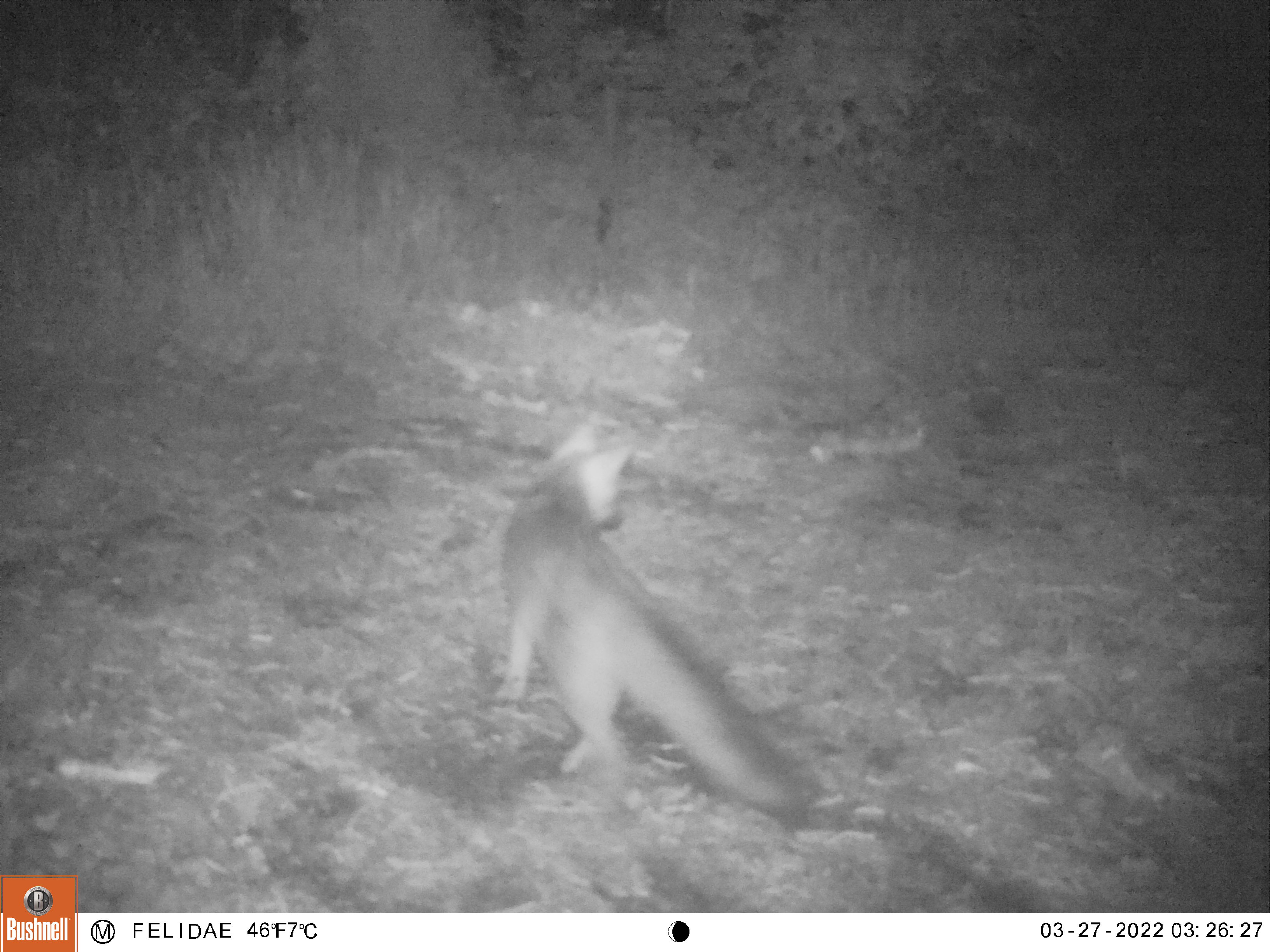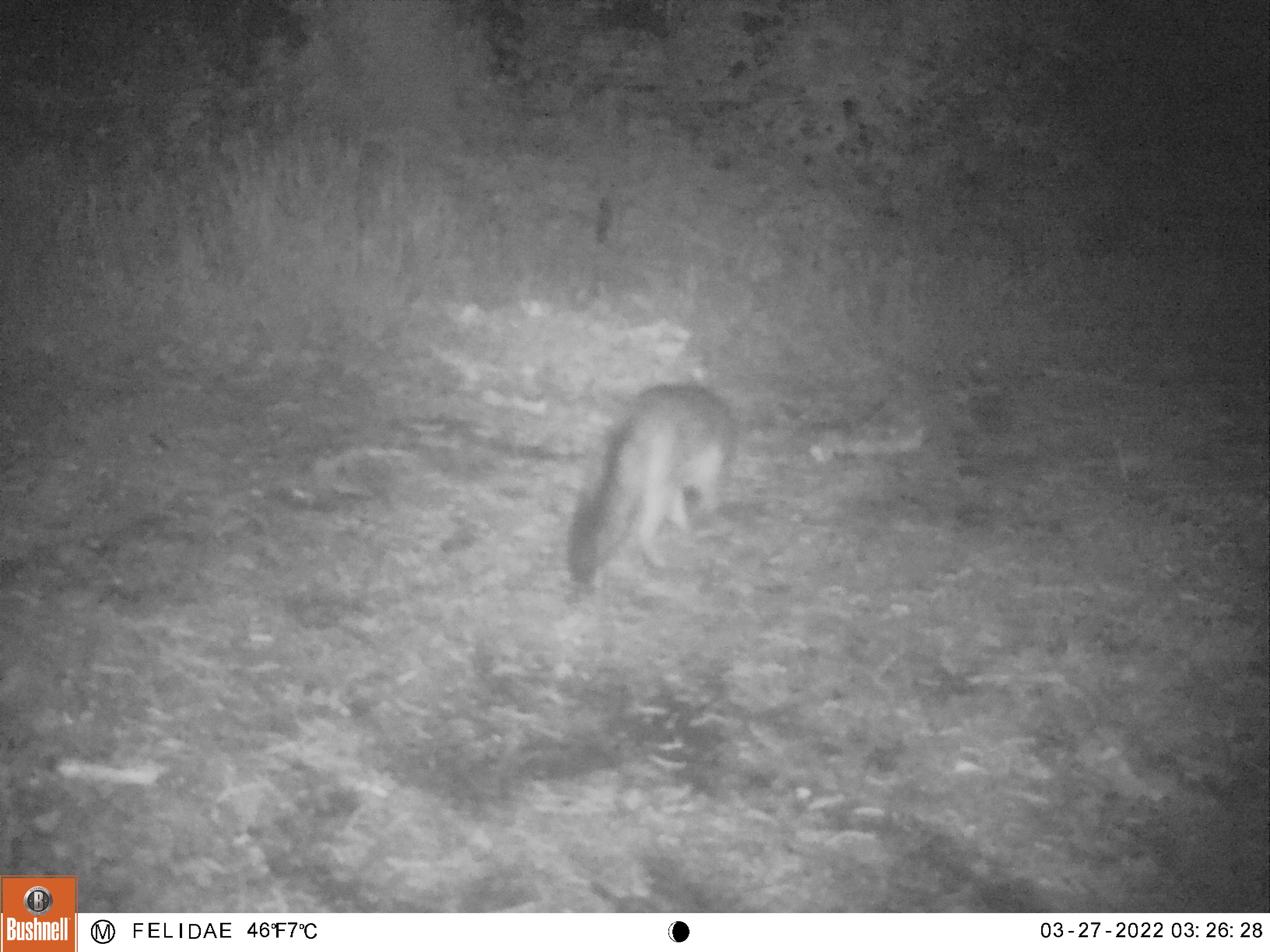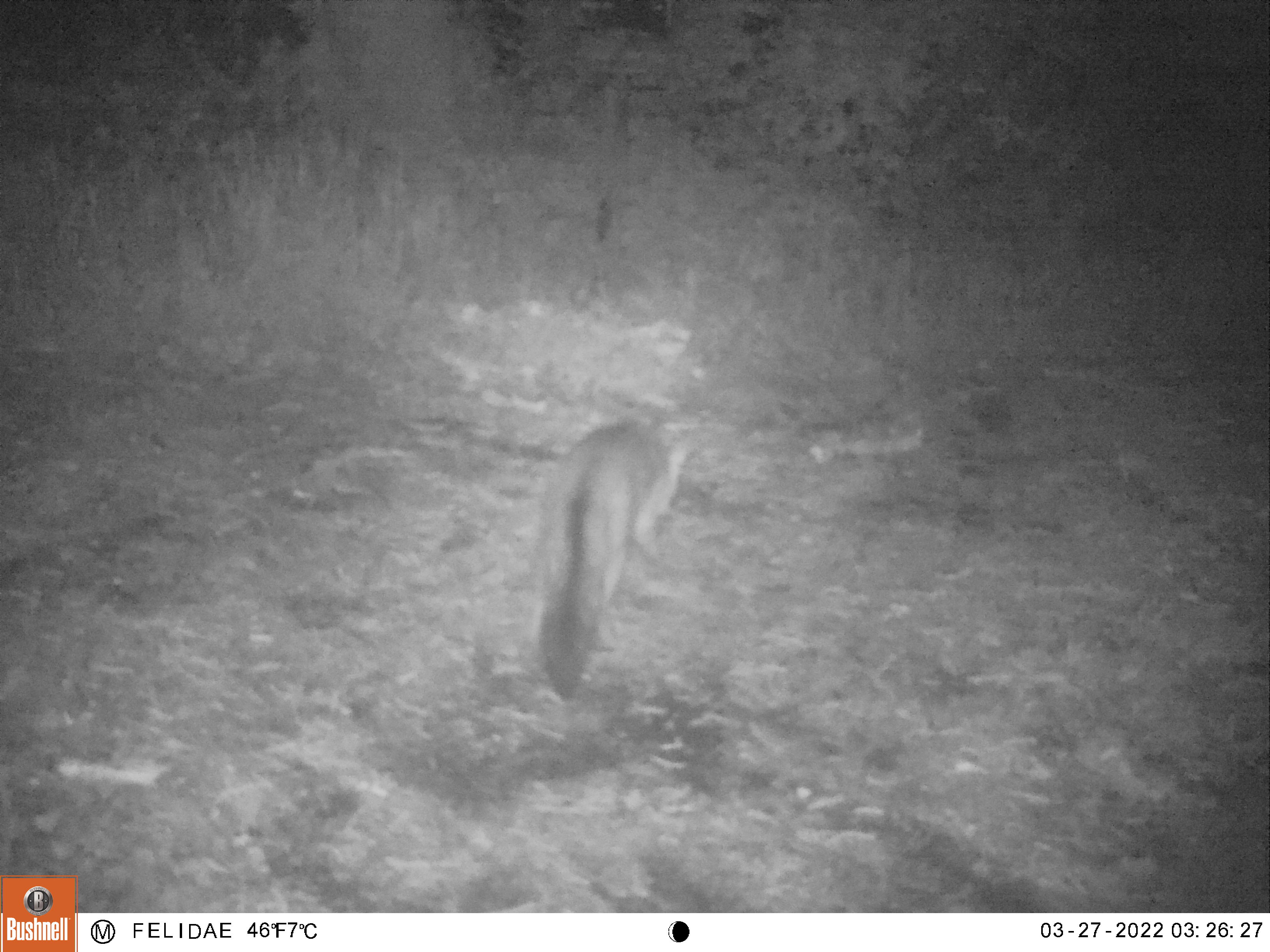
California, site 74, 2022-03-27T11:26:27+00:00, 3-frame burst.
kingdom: Animalia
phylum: Chordata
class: Mammalia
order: Carnivora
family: Canidae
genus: Urocyon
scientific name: Urocyon cinereoargenteus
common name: gray fox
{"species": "gray fox (Urocyon cinereoargenteus)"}